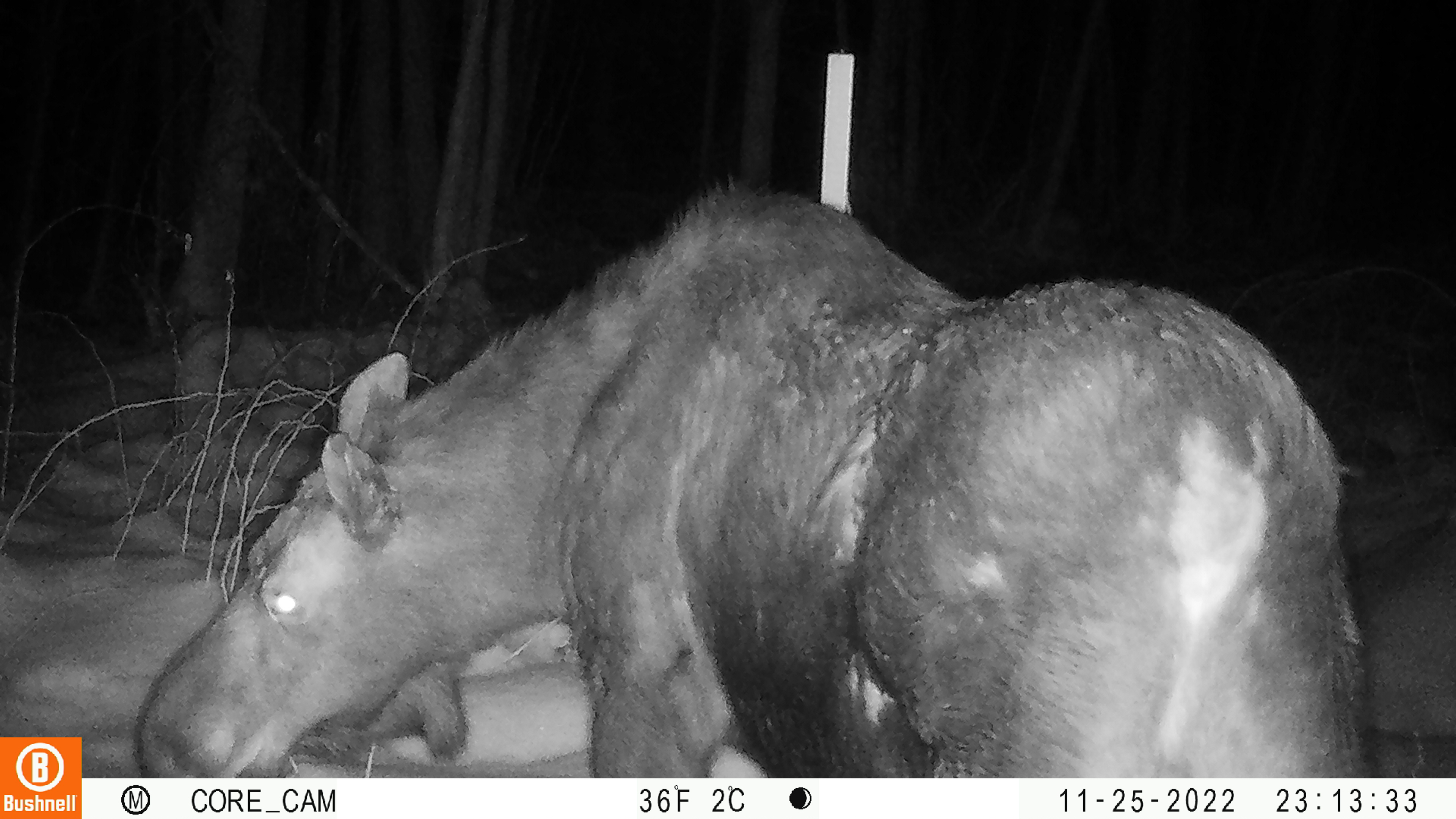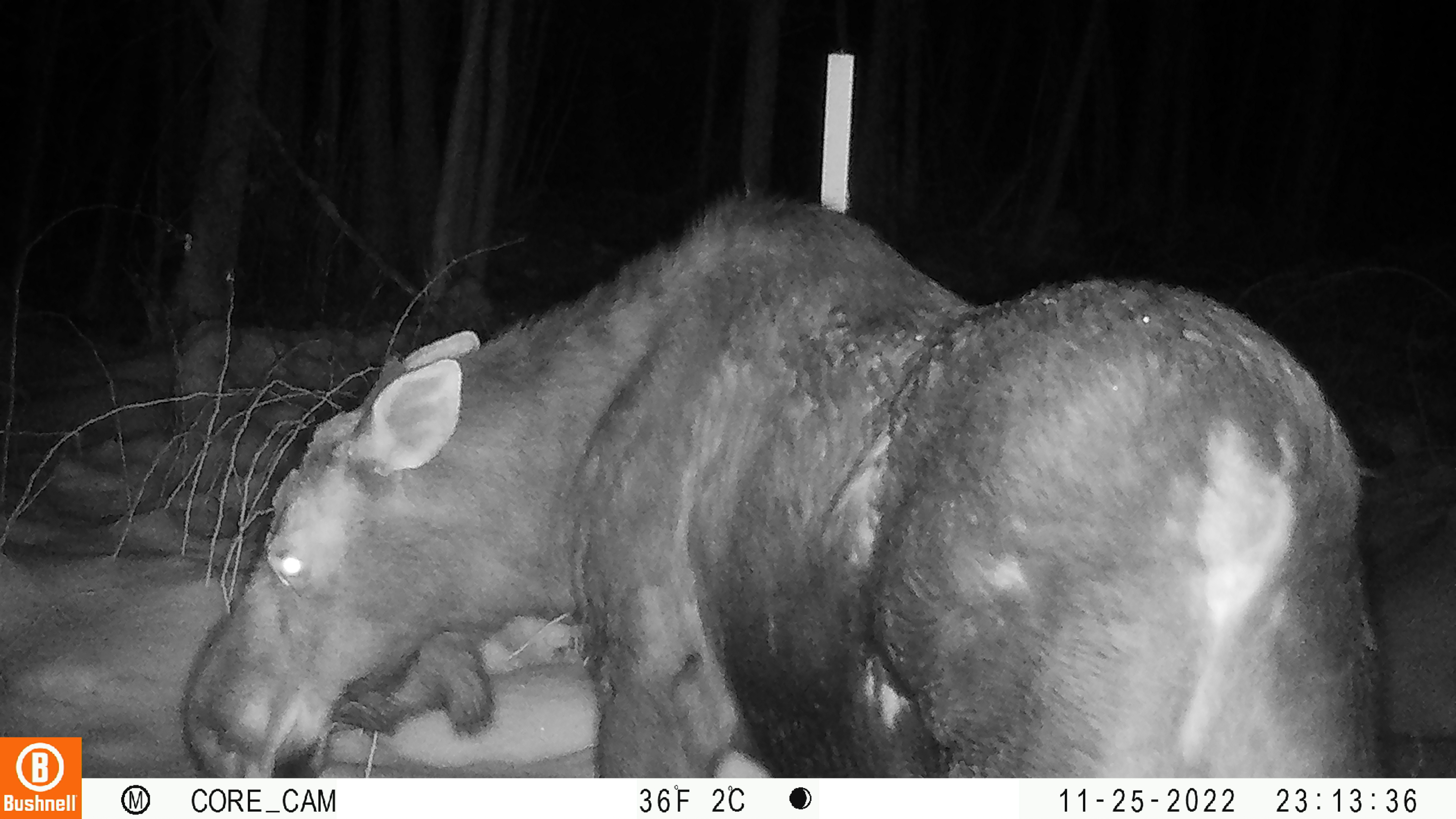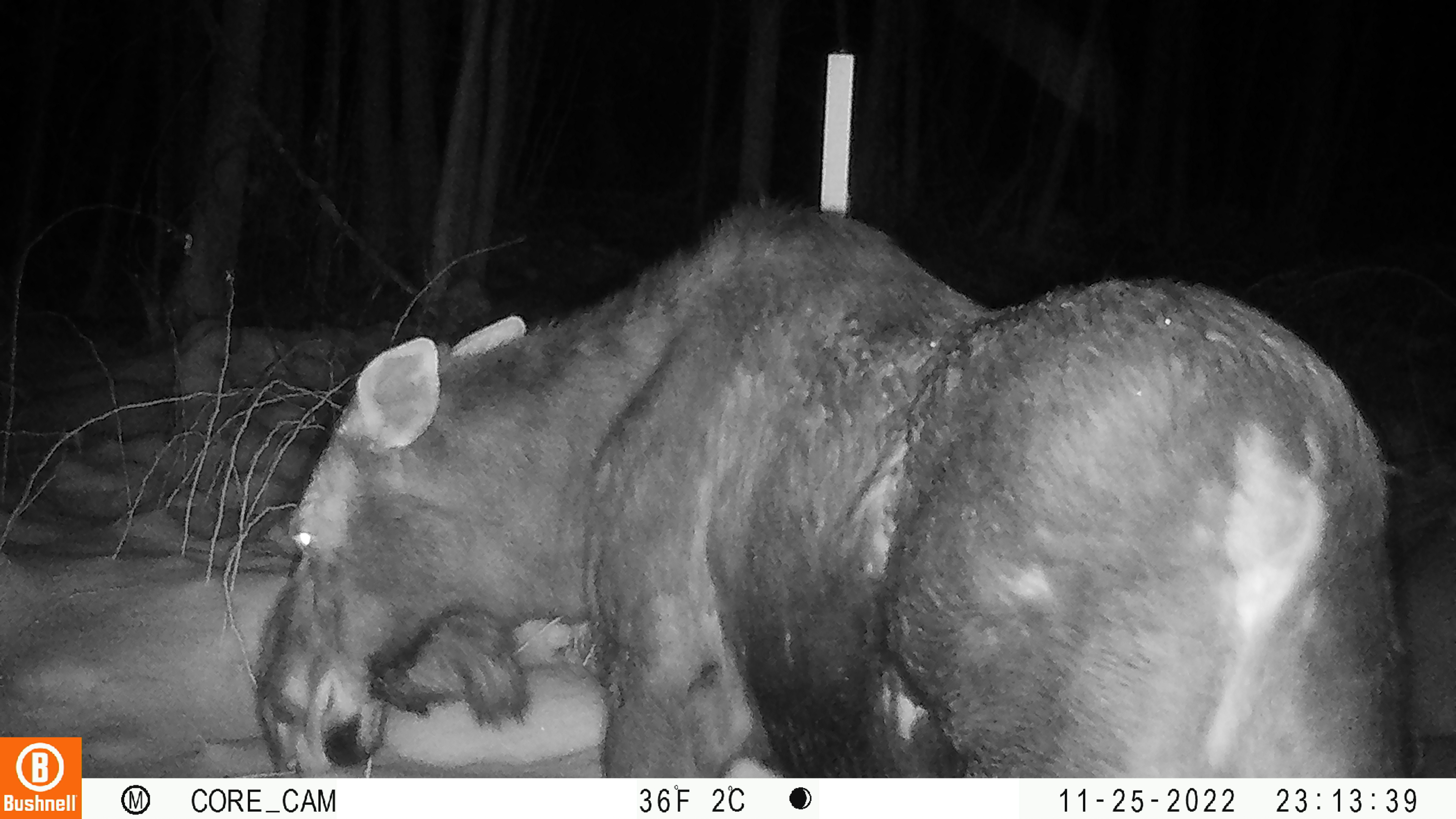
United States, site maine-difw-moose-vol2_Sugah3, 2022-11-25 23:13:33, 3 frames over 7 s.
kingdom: Animalia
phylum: Chordata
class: Mammalia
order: Artiodactyla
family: Cervidae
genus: Alces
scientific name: Alces alces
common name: moose